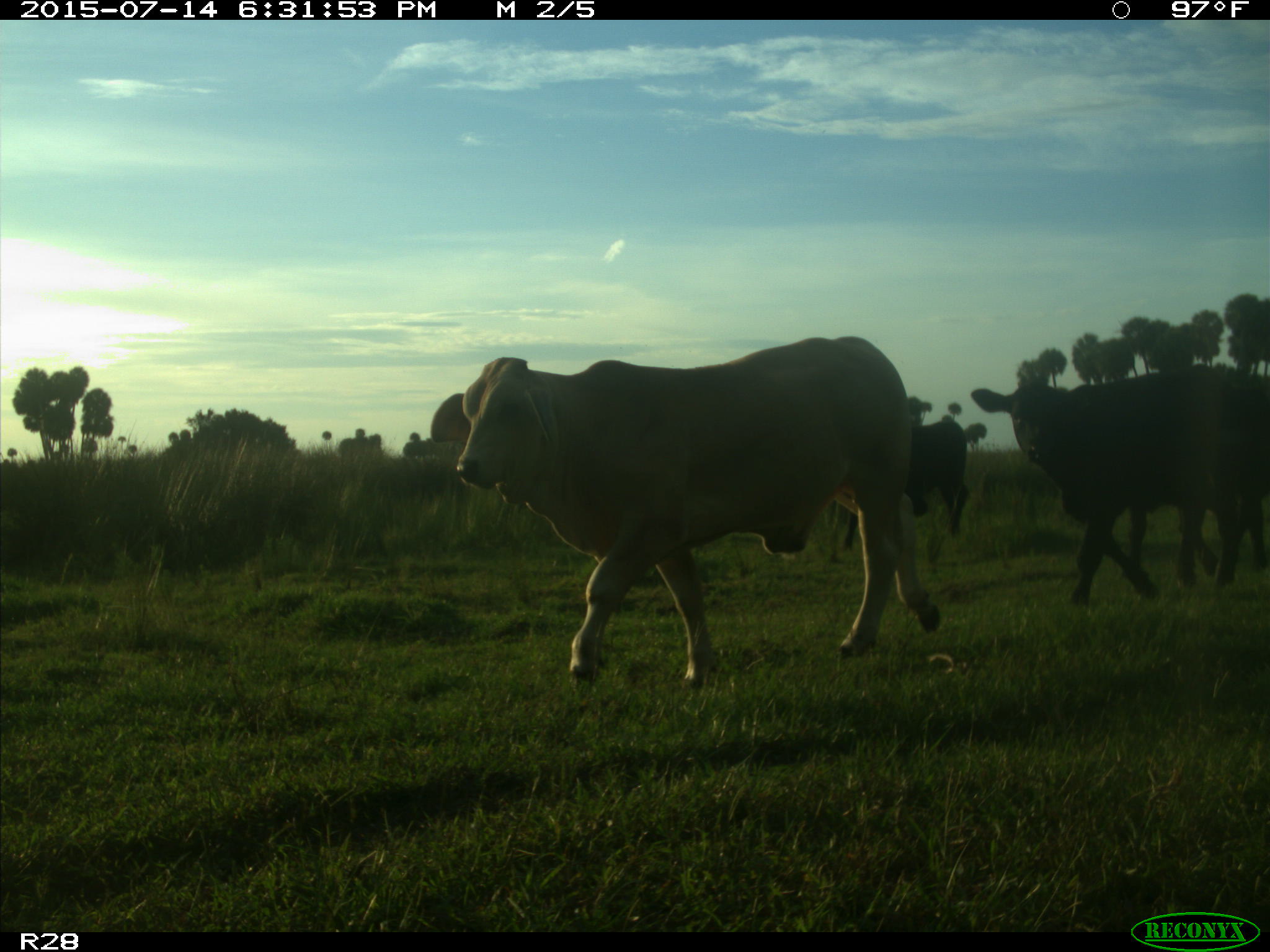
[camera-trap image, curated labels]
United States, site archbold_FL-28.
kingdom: Animalia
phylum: Chordata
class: Mammalia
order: Artiodactyla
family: Bovidae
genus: Bos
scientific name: Bos taurus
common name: domestic cow